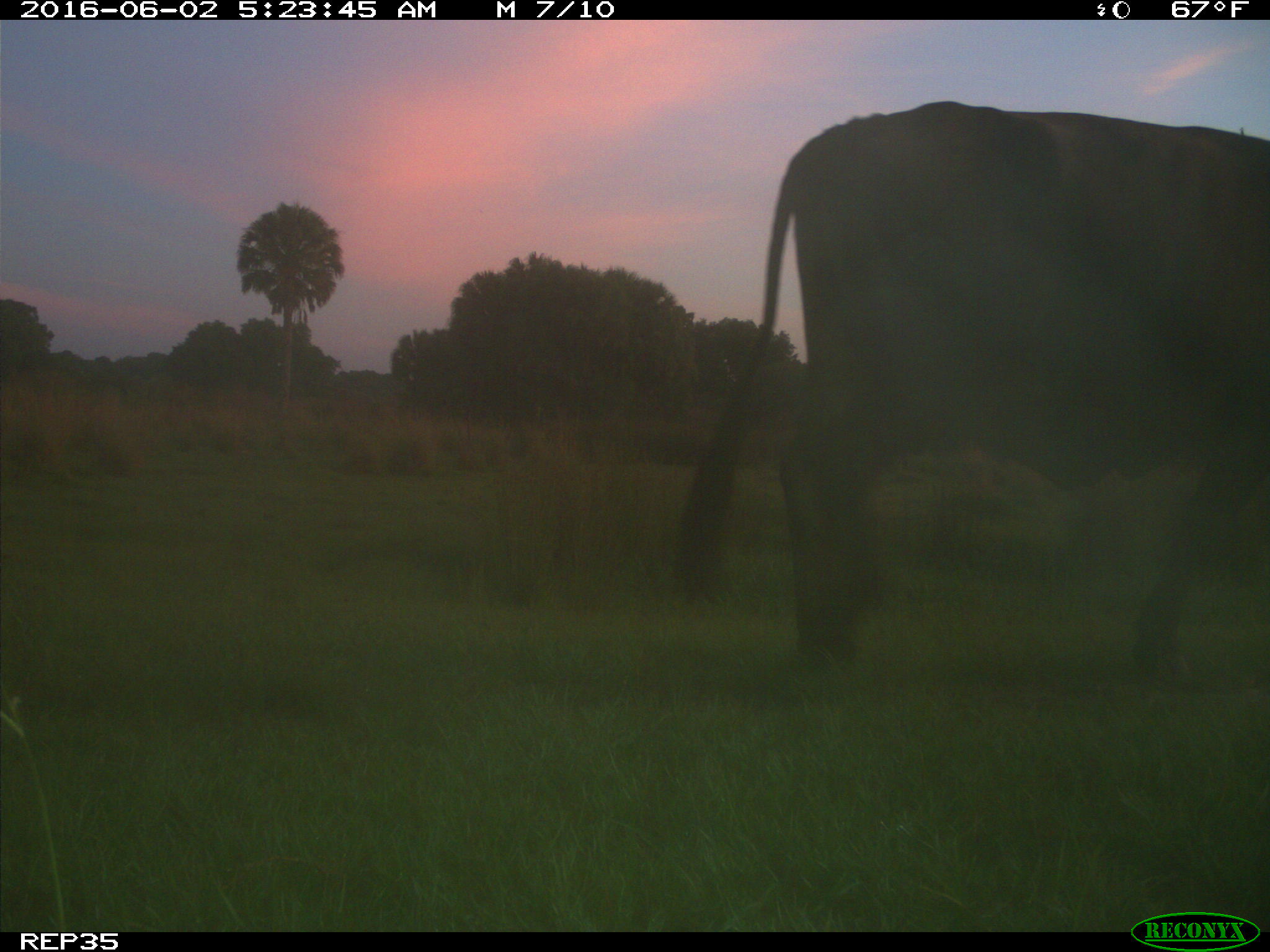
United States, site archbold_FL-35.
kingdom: Animalia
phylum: Chordata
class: Mammalia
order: Artiodactyla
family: Bovidae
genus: Bos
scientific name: Bos taurus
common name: domestic cow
Bos taurus (domestic cow).